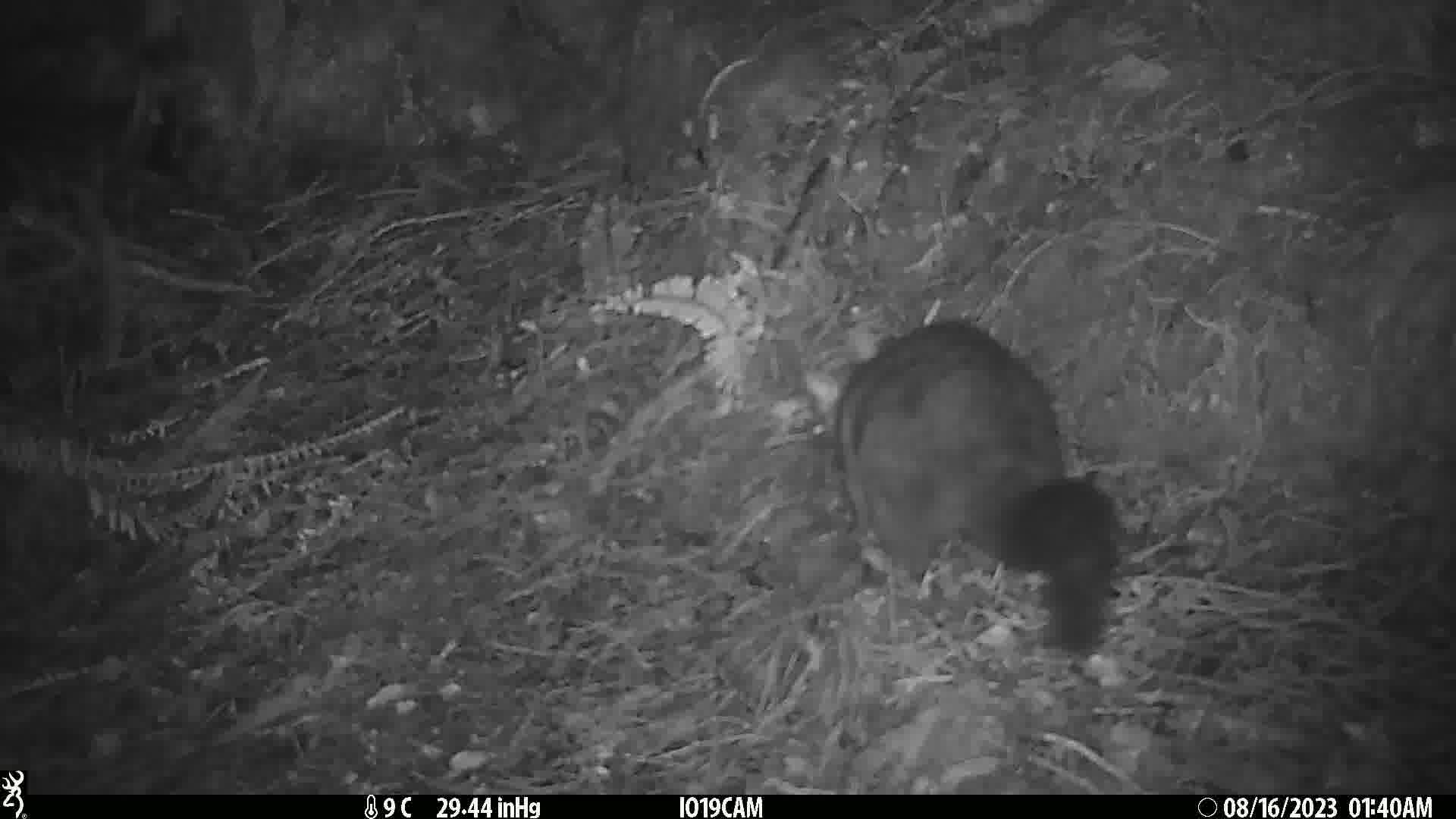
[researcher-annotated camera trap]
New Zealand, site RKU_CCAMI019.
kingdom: Animalia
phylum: Chordata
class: Mammalia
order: Diprotodontia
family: Phalangeridae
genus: Trichosurus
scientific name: Trichosurus vulpecula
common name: common brushtail possum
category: possum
Possum (common brushtail possum) (Trichosurus vulpecula).